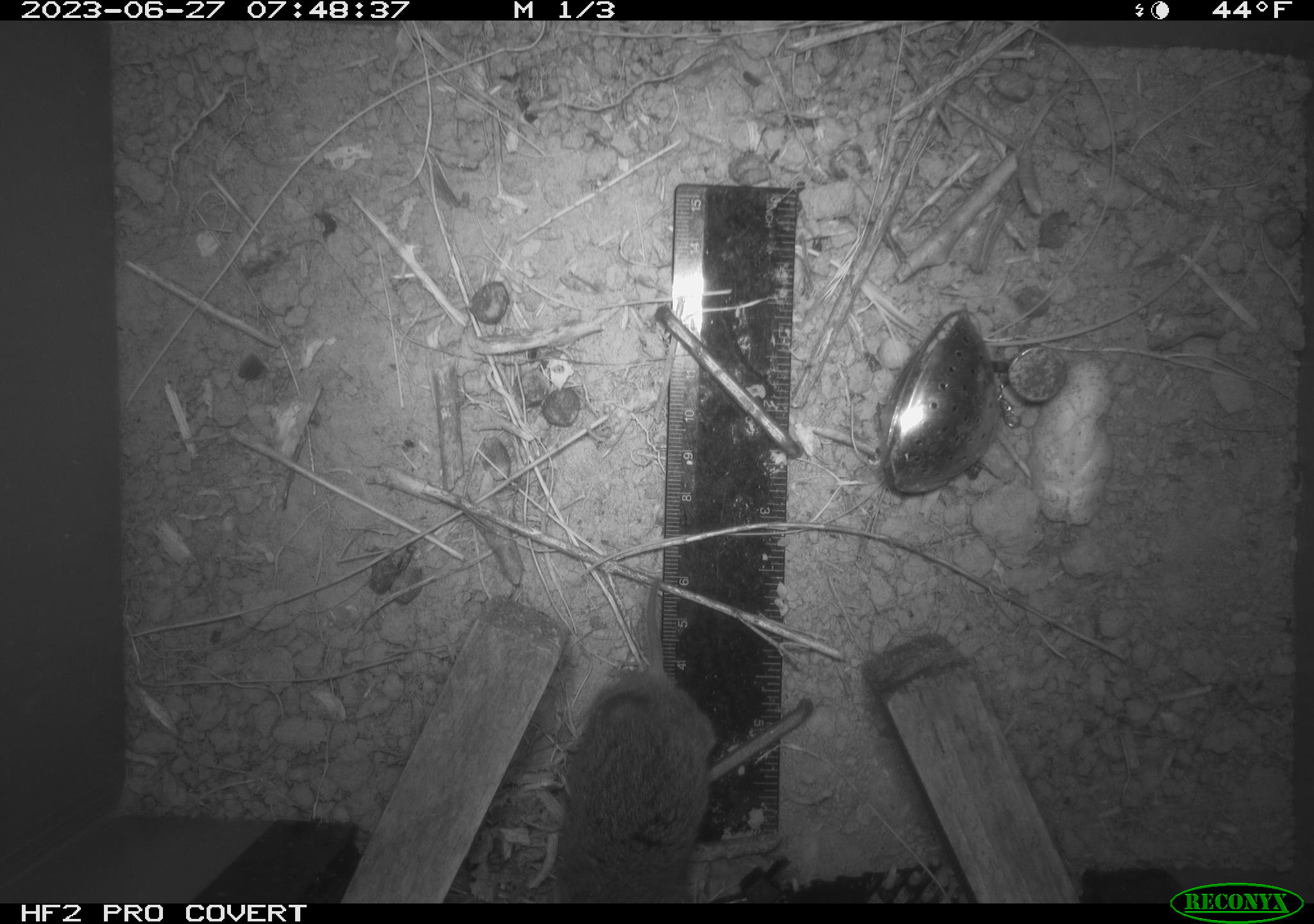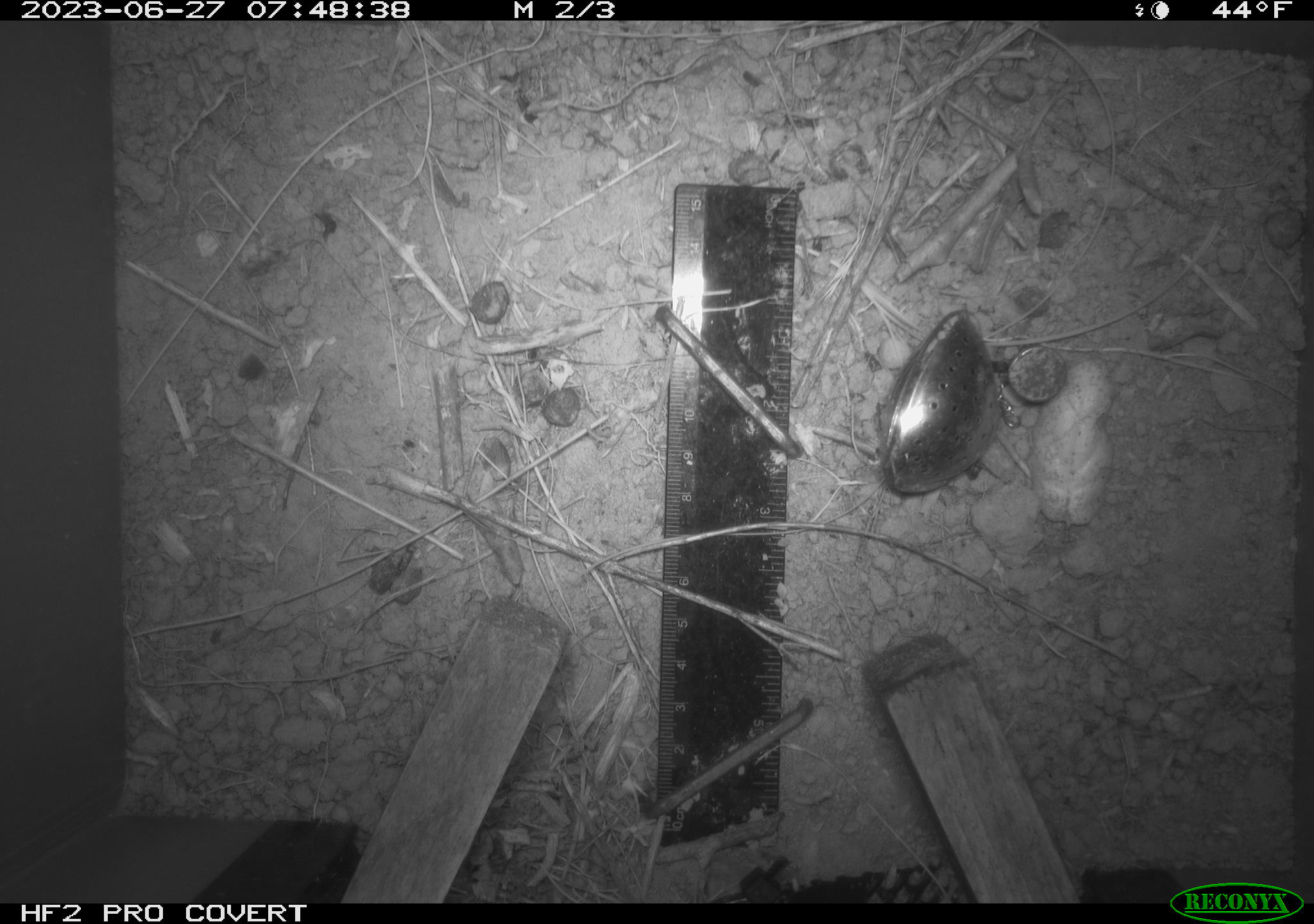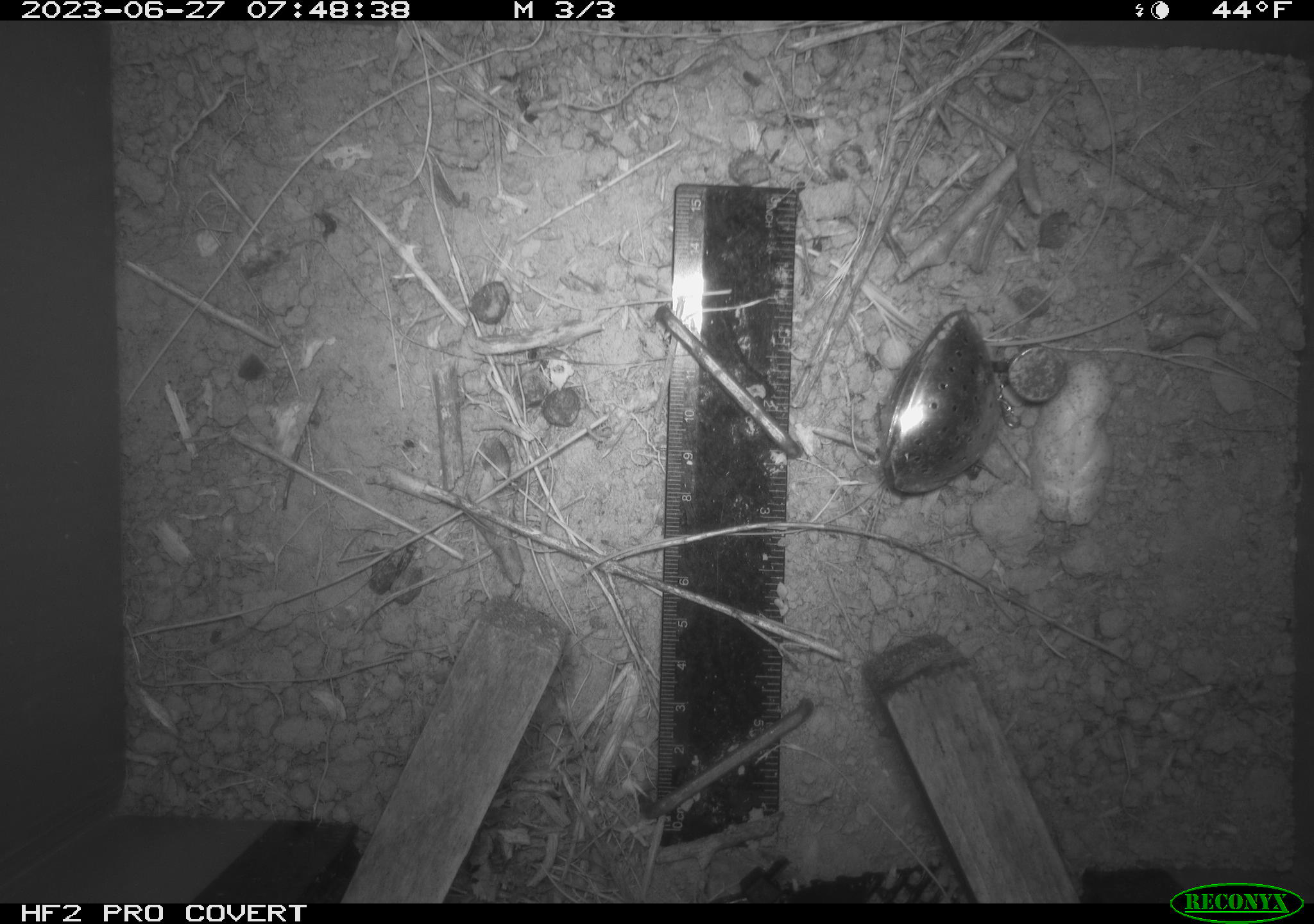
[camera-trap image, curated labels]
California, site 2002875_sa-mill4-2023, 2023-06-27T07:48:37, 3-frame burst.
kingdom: Animalia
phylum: Chordata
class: Mammalia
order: Rodentia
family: Cricetidae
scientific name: Arvicolinae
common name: voles, lemmings, and muskrats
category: arvicolinae subfamily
Arvicolinae subfamily (voles, lemmings, and muskrats) (Arvicolinae).